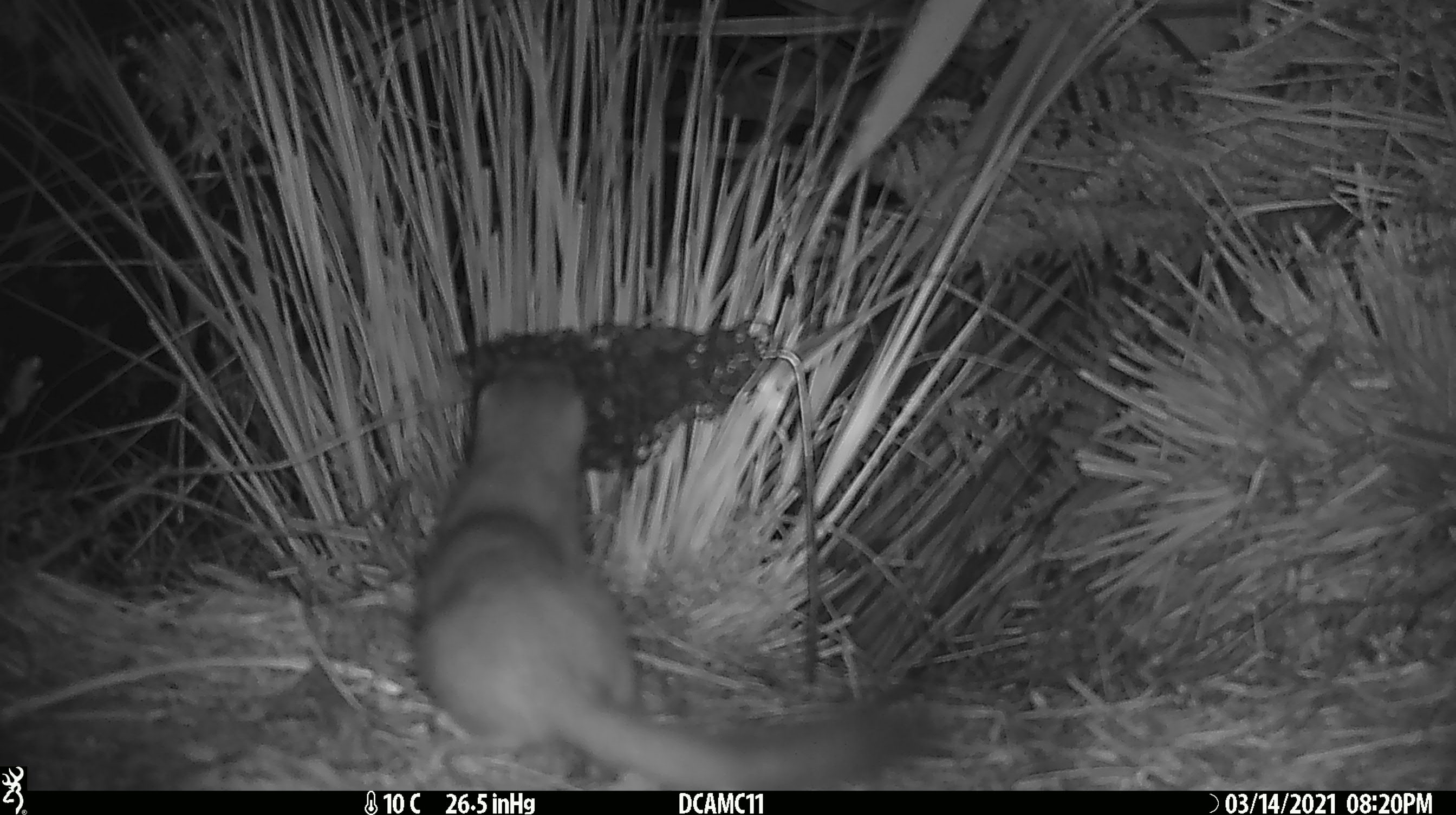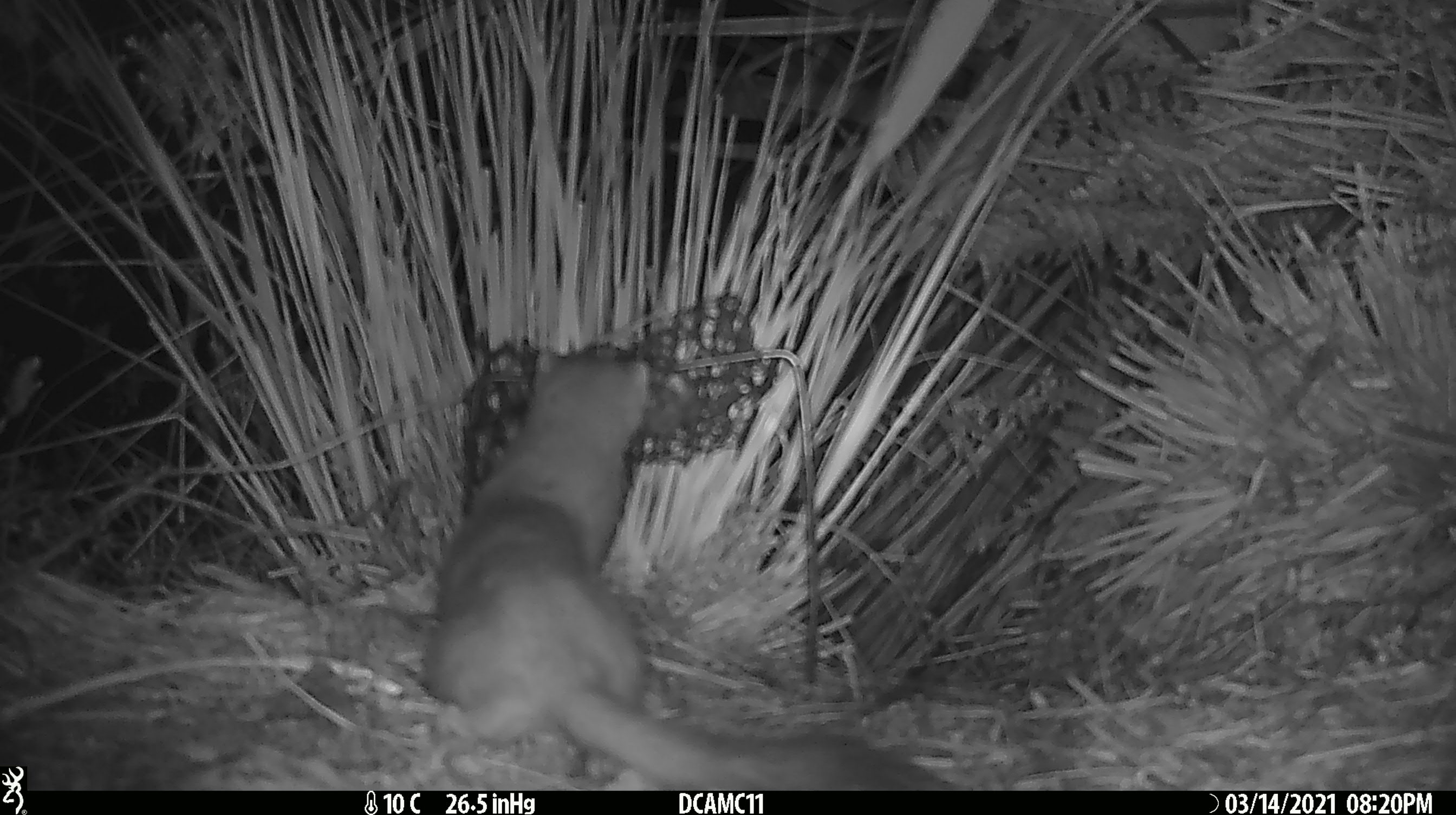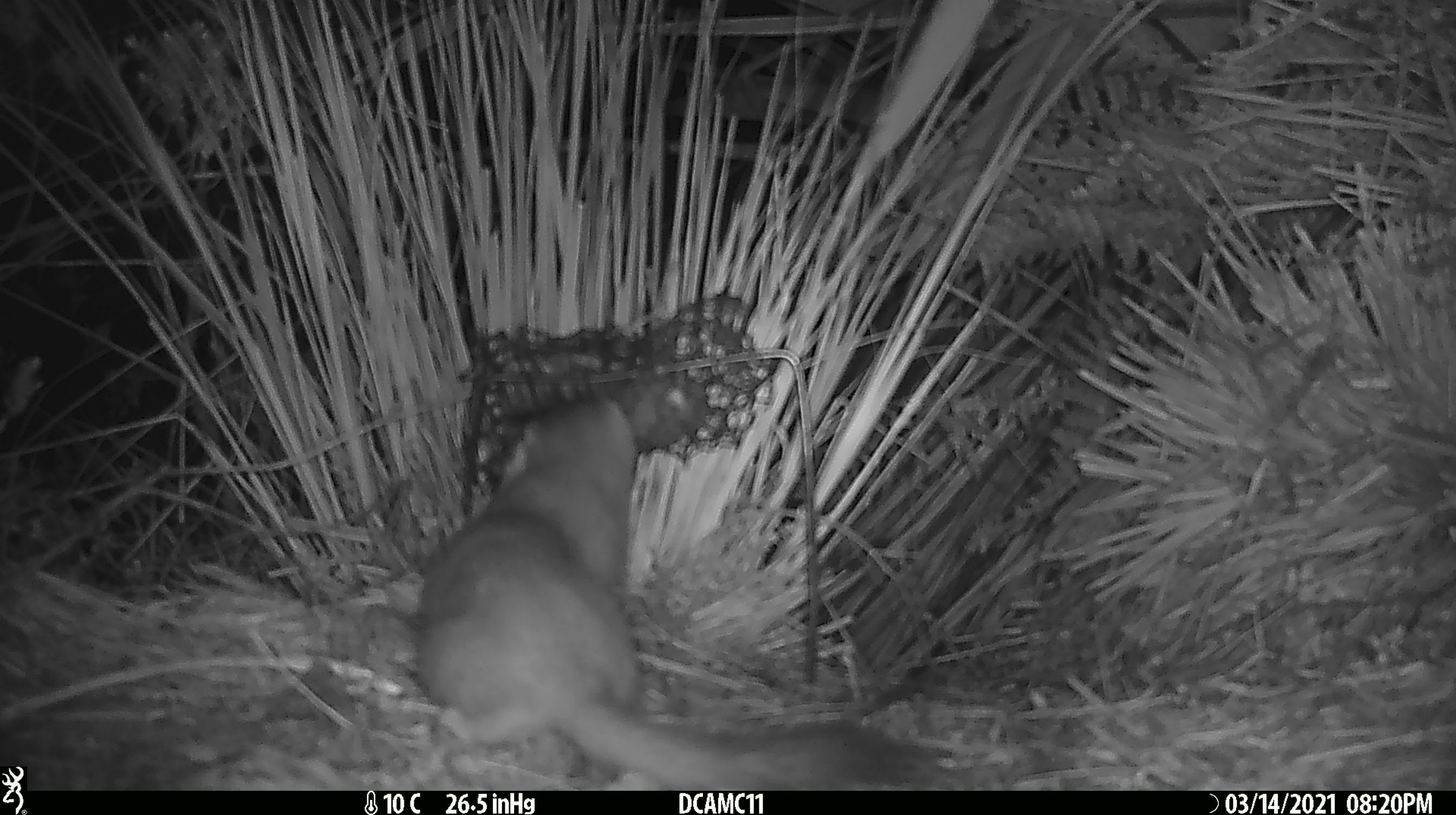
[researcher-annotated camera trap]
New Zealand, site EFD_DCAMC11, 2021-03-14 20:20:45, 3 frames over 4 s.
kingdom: Animalia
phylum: Chordata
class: Mammalia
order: Carnivora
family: Mustelidae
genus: Mustela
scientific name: Mustela erminea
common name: stoat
Stoat (Mustela erminea).